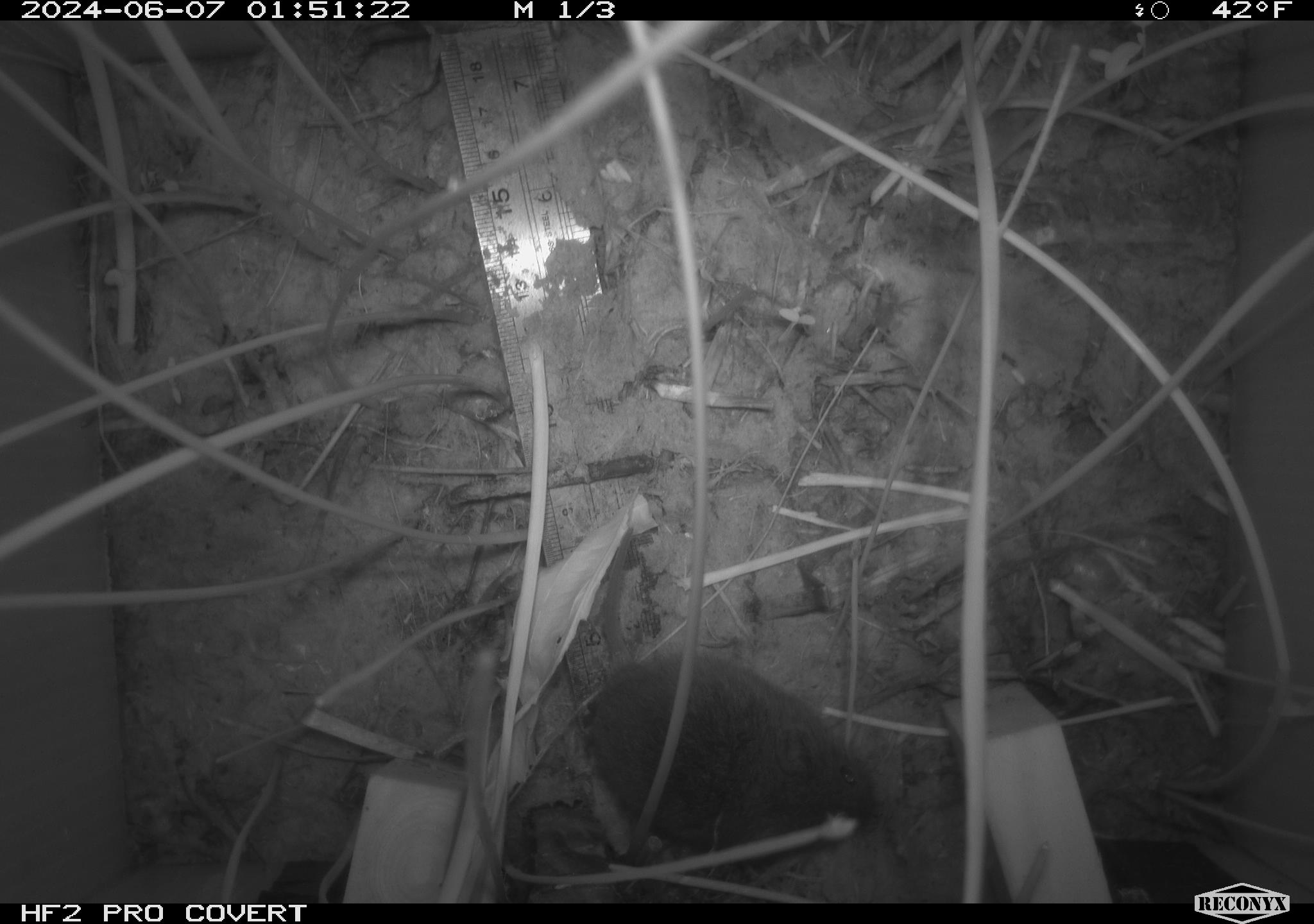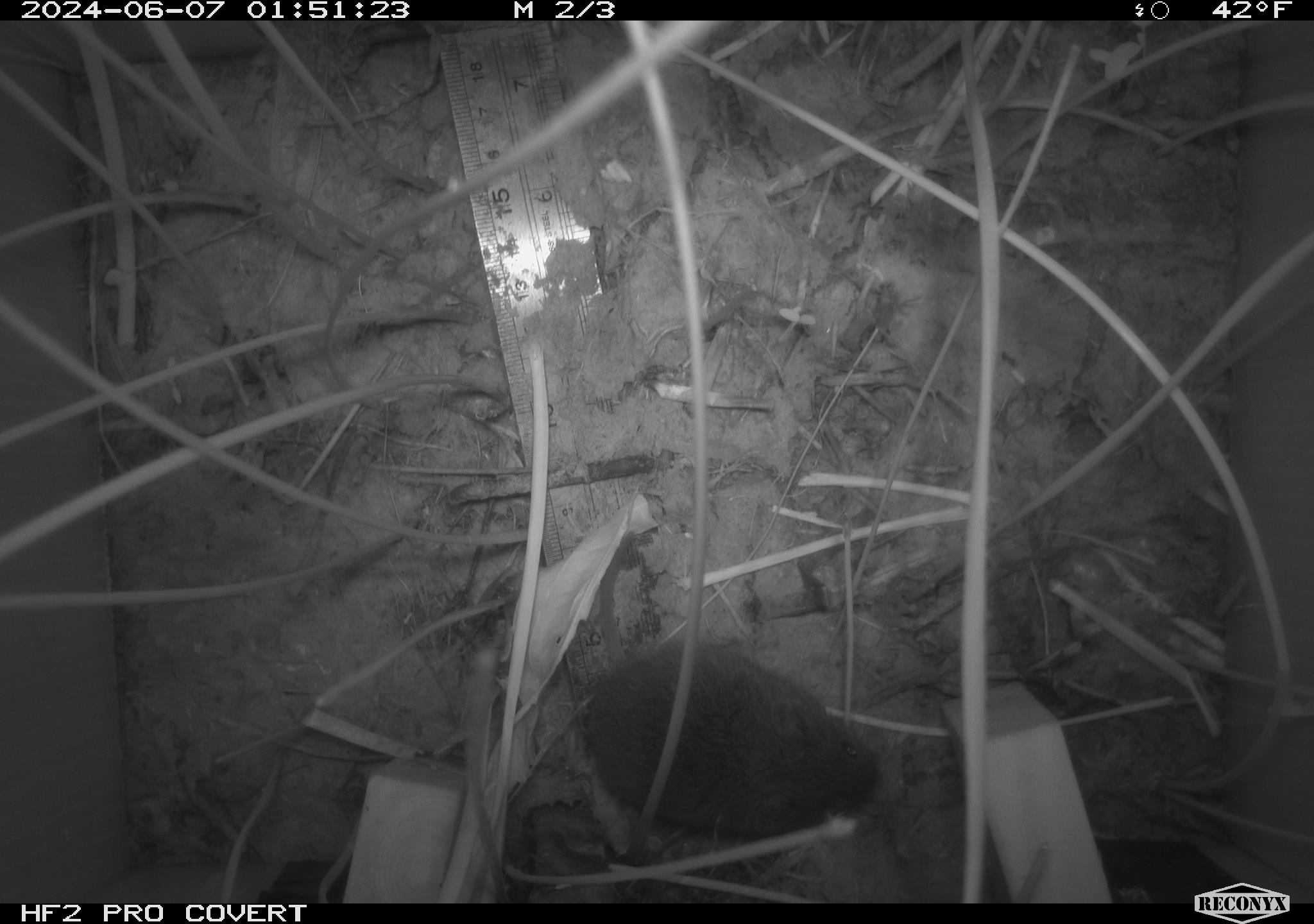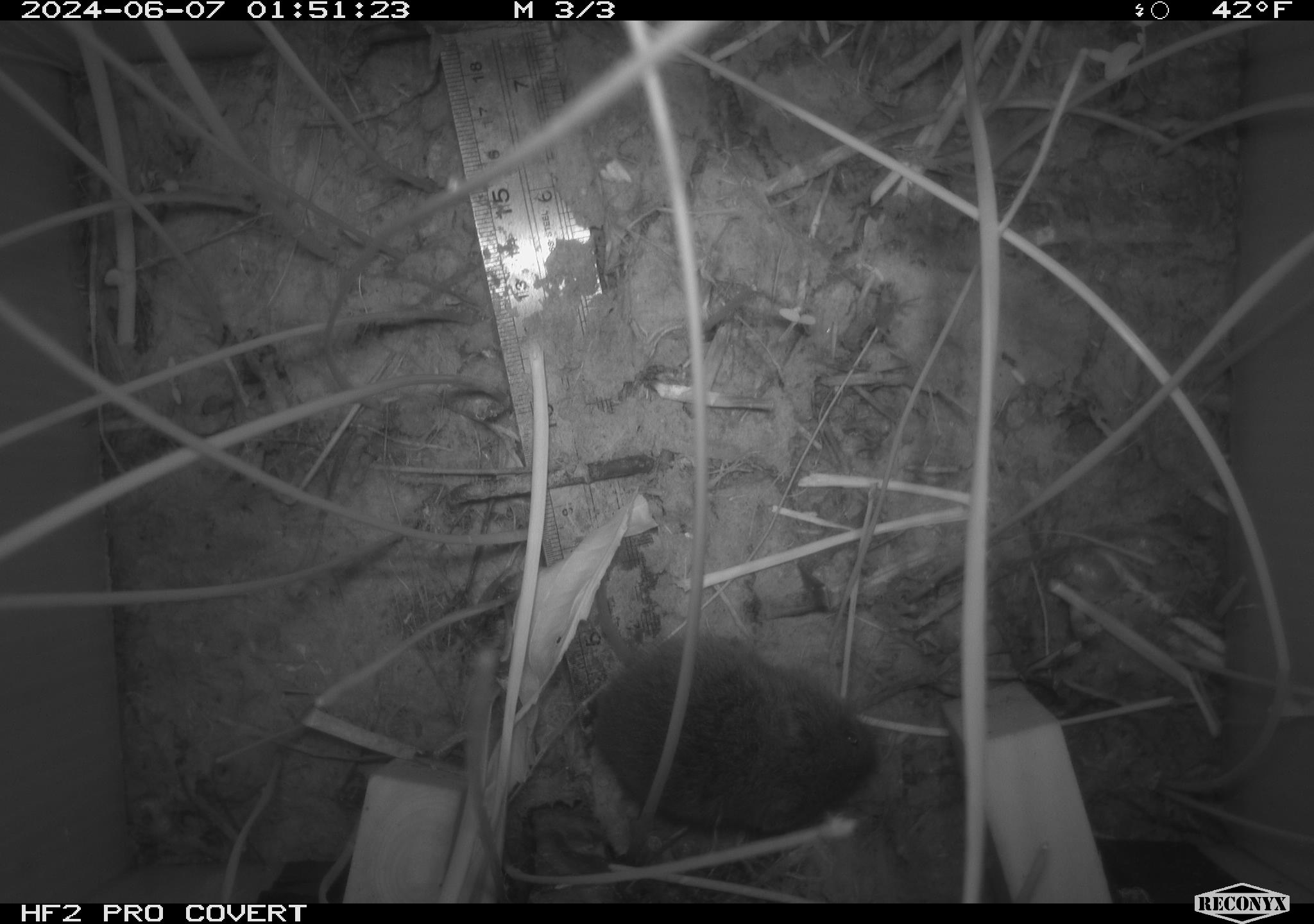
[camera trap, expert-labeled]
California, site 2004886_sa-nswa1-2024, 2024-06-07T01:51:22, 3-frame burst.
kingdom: Animalia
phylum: Chordata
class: Mammalia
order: Rodentia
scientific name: Rodentia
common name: rodent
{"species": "rodent (Rodentia)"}